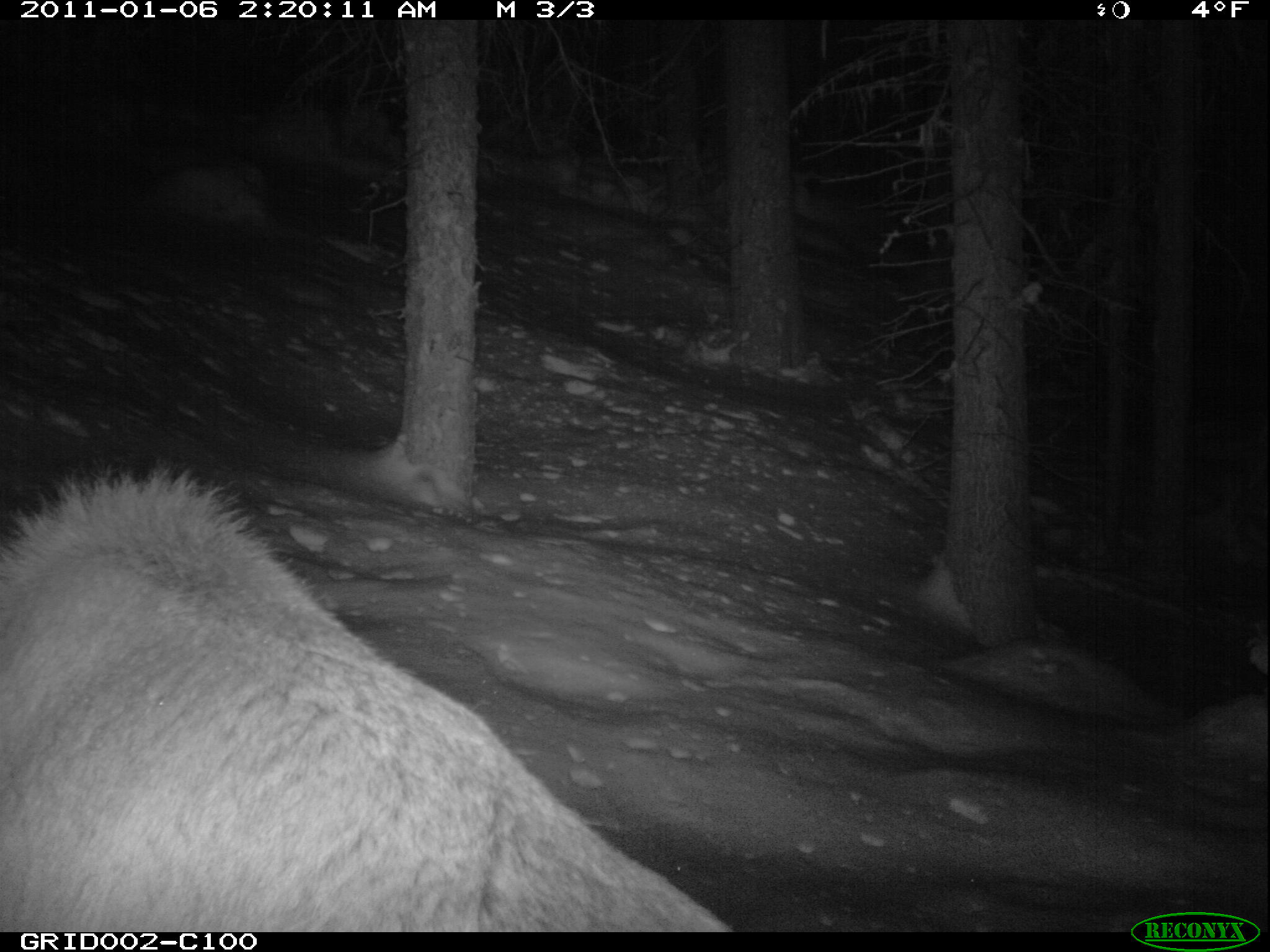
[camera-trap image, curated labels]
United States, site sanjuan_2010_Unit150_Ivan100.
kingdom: Animalia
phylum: Chordata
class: Mammalia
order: Artiodactyla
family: Cervidae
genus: Cervus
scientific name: Cervus elaphus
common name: red deer